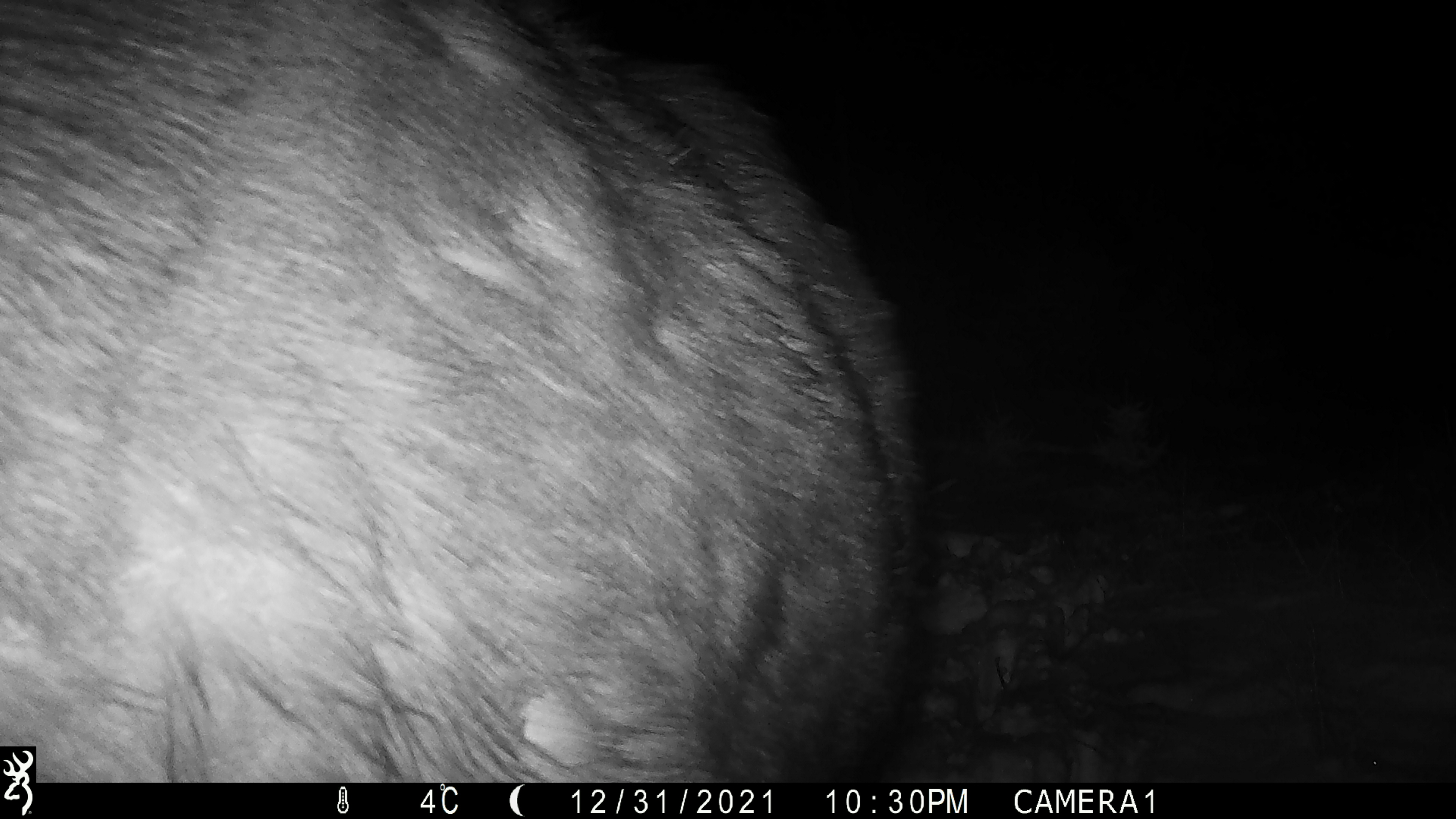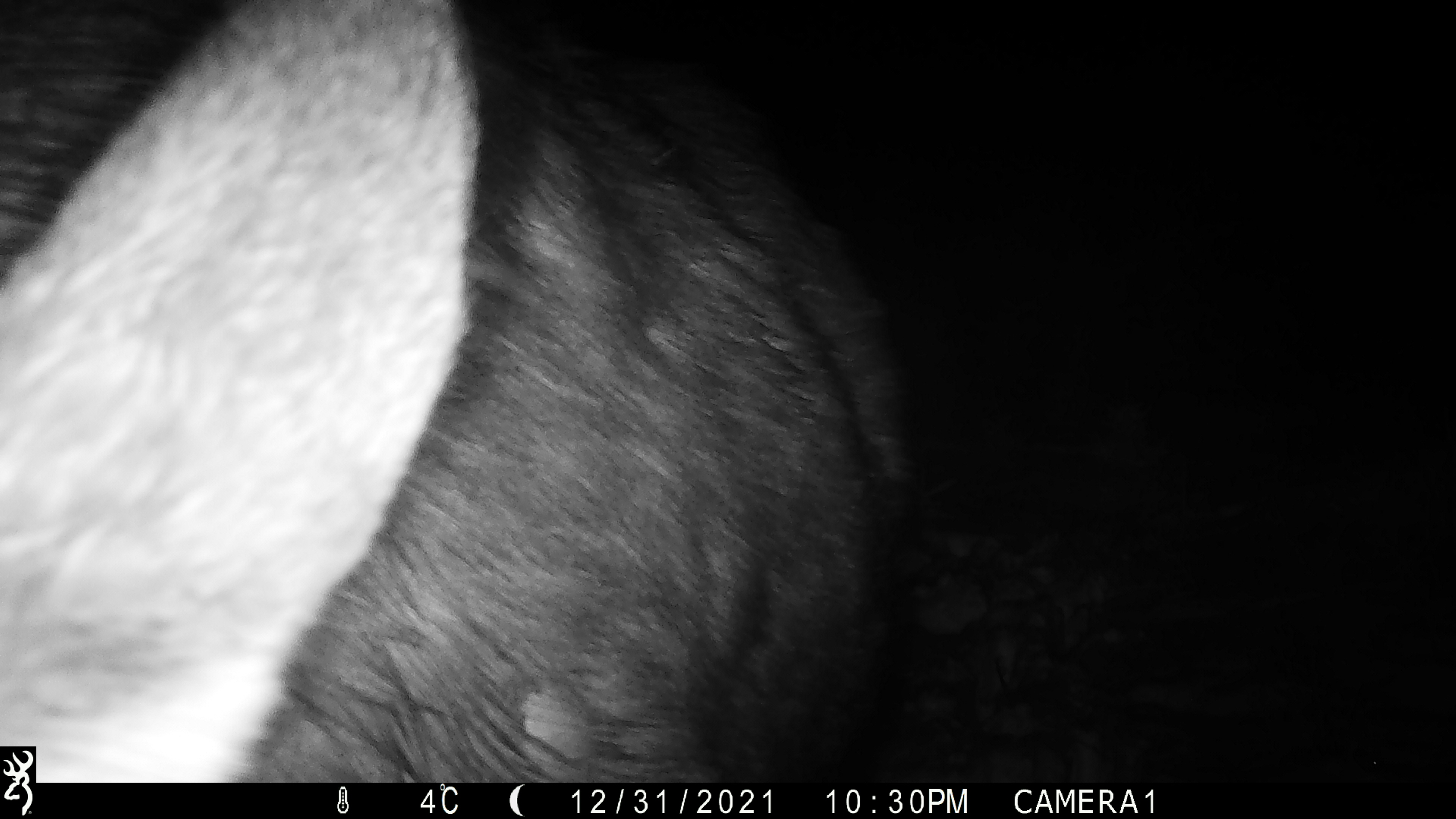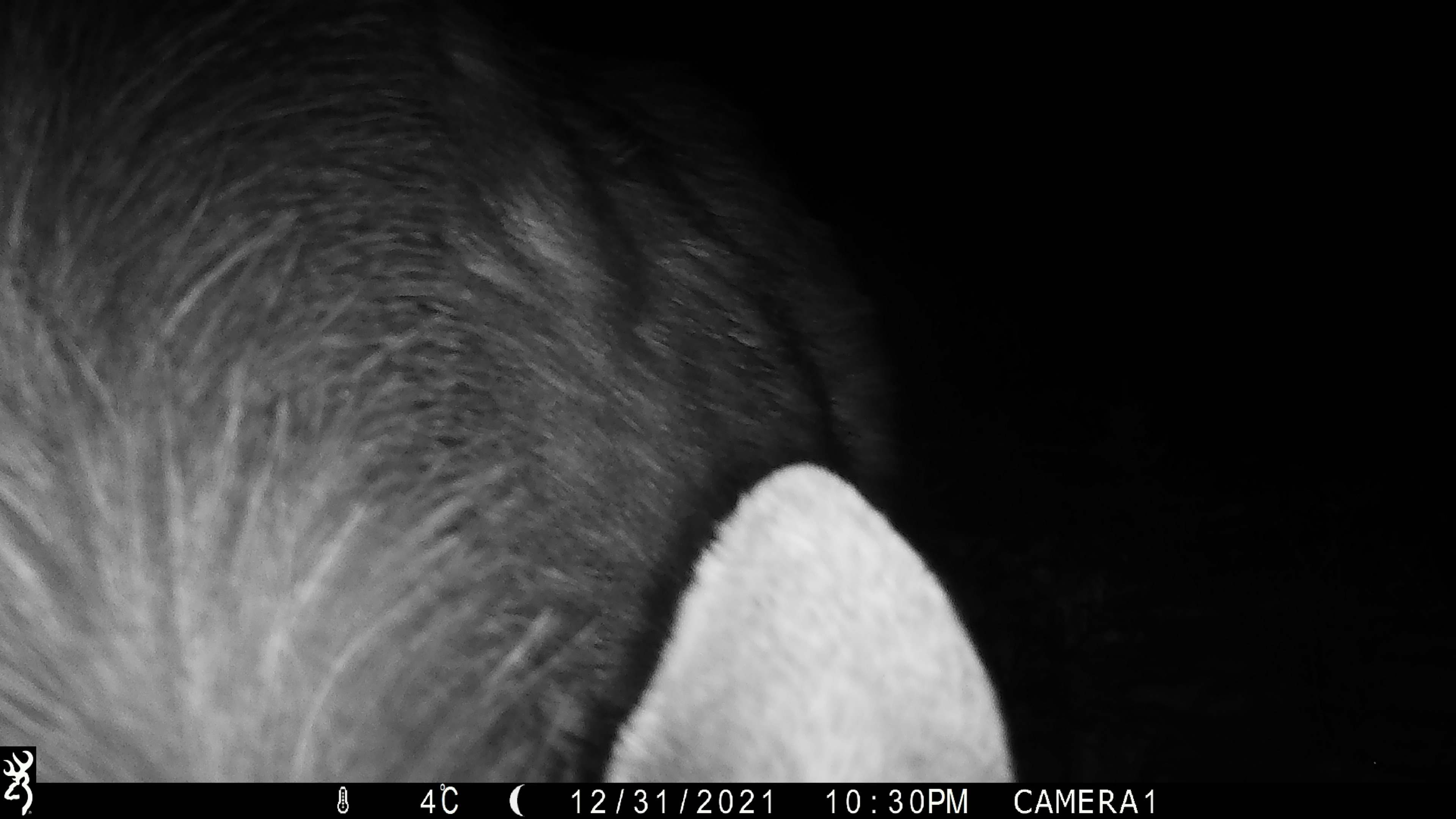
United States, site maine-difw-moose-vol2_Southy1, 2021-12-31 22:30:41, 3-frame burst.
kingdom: Animalia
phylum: Chordata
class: Mammalia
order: Artiodactyla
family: Cervidae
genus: Alces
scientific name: Alces alces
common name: moose